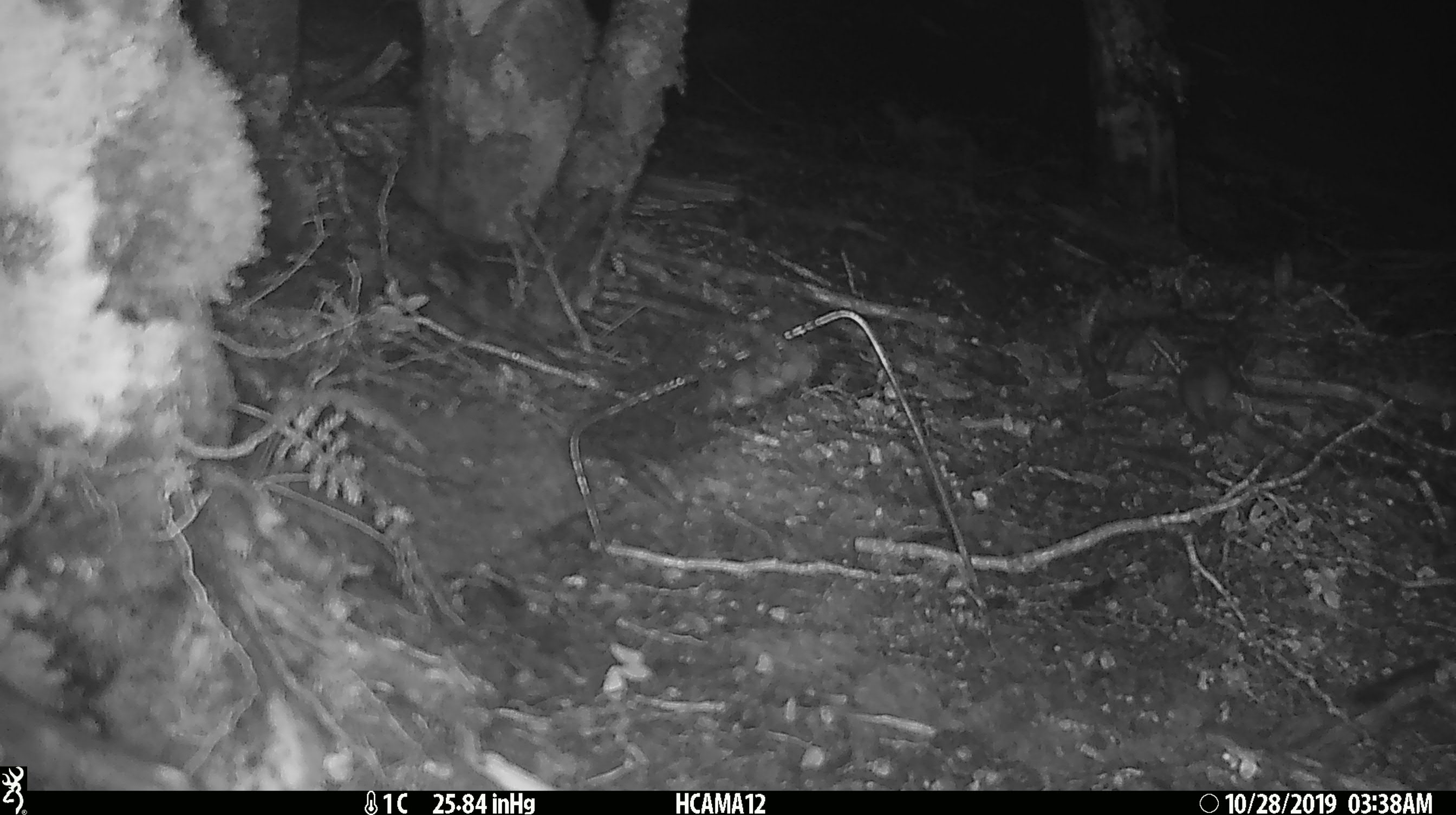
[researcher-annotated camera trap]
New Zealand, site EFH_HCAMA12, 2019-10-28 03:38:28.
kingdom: Animalia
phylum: Chordata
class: Mammalia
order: Rodentia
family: Muridae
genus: Mus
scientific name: Mus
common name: mouse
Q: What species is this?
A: Mouse (Mus).